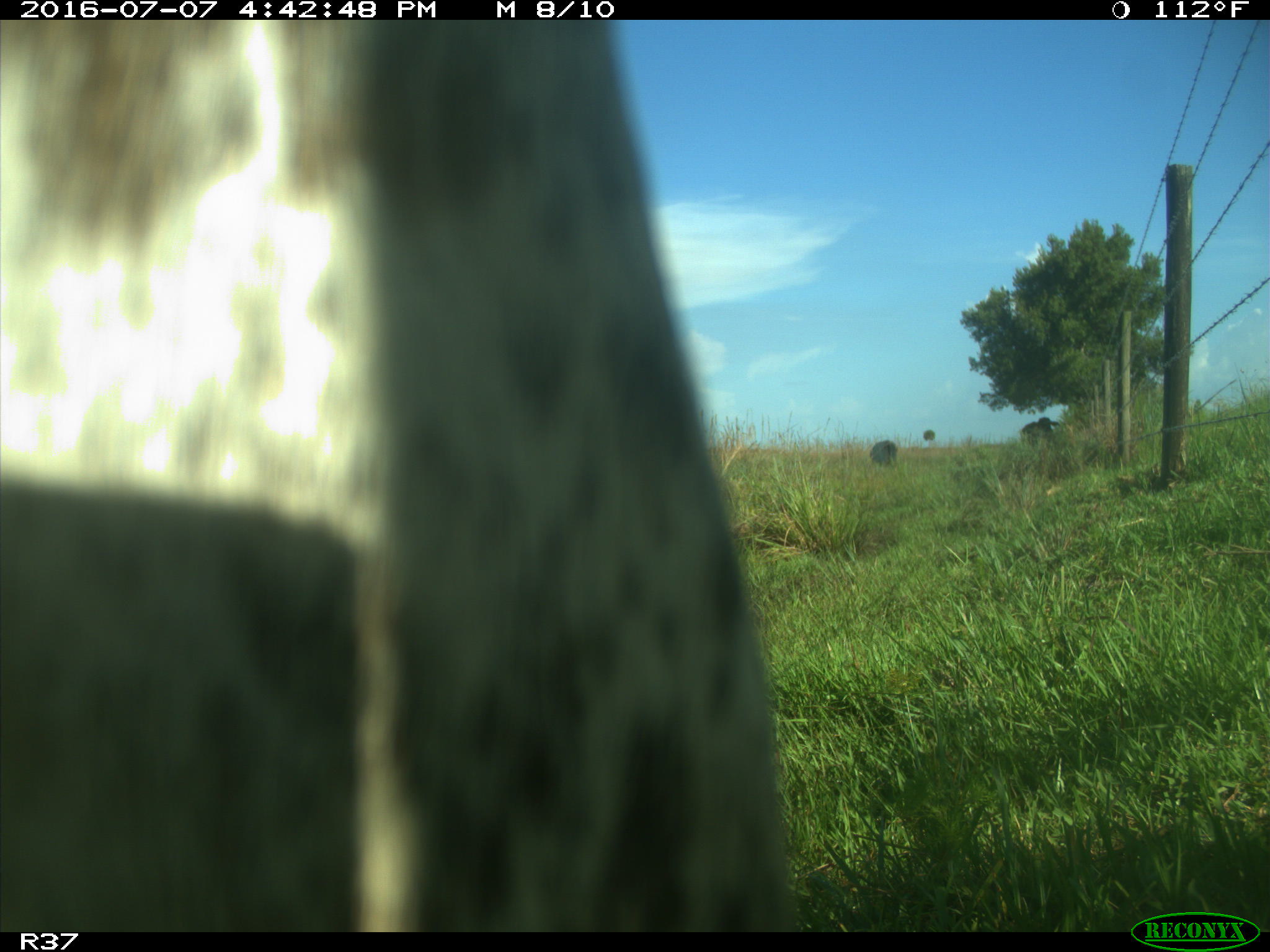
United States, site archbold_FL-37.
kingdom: Animalia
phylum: Chordata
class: Mammalia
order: Artiodactyla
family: Bovidae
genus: Bos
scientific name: Bos taurus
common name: domestic cow